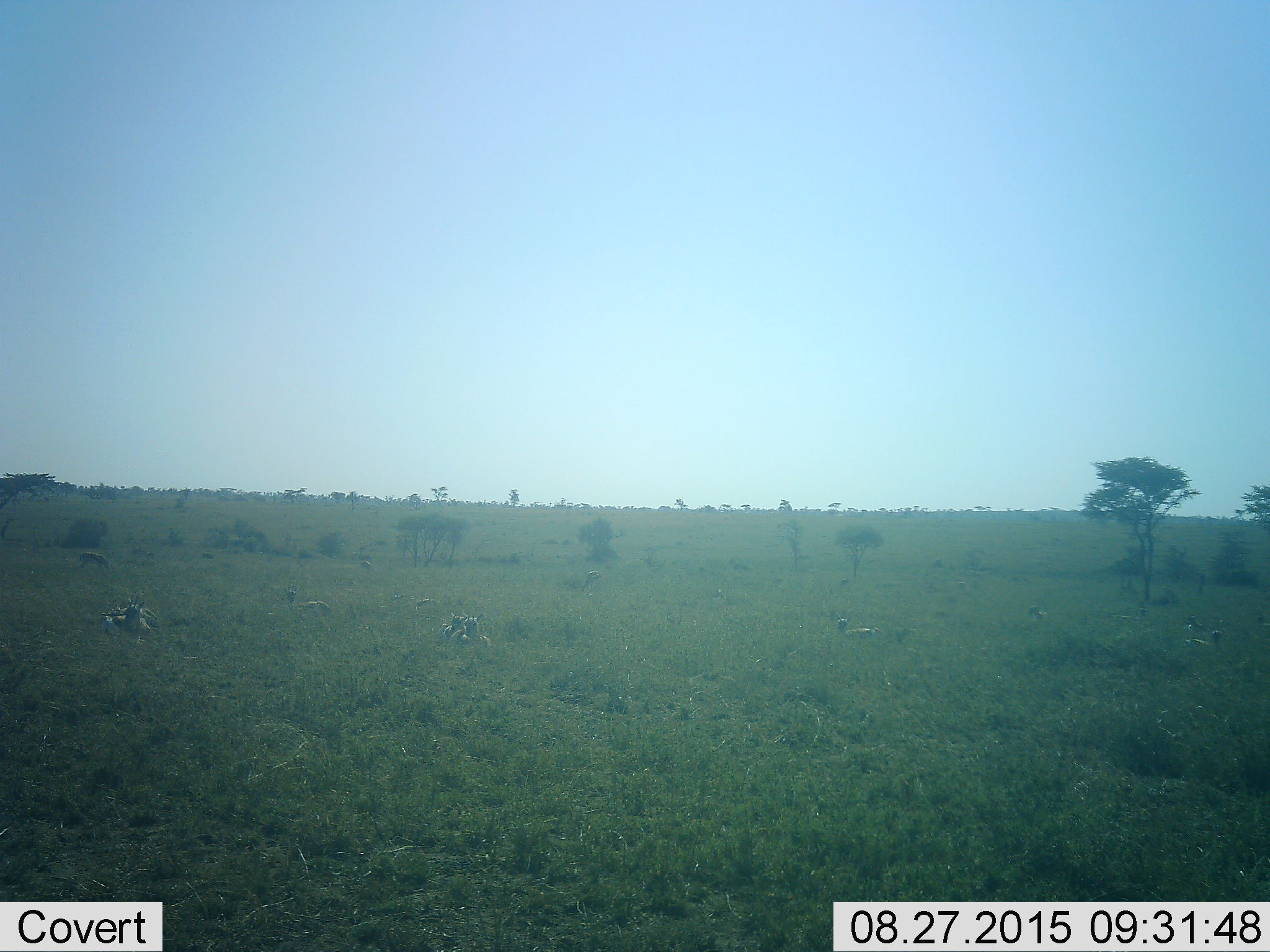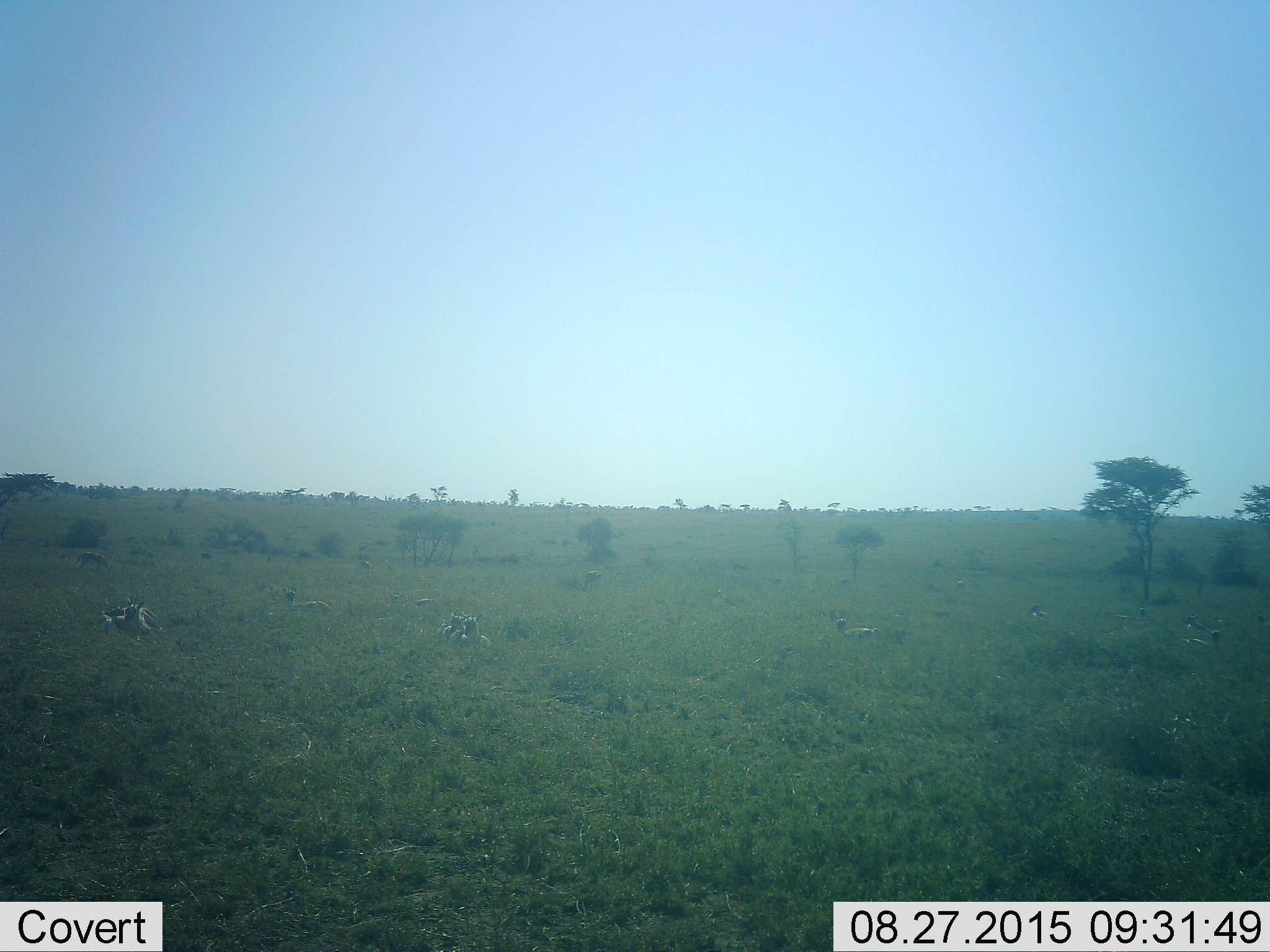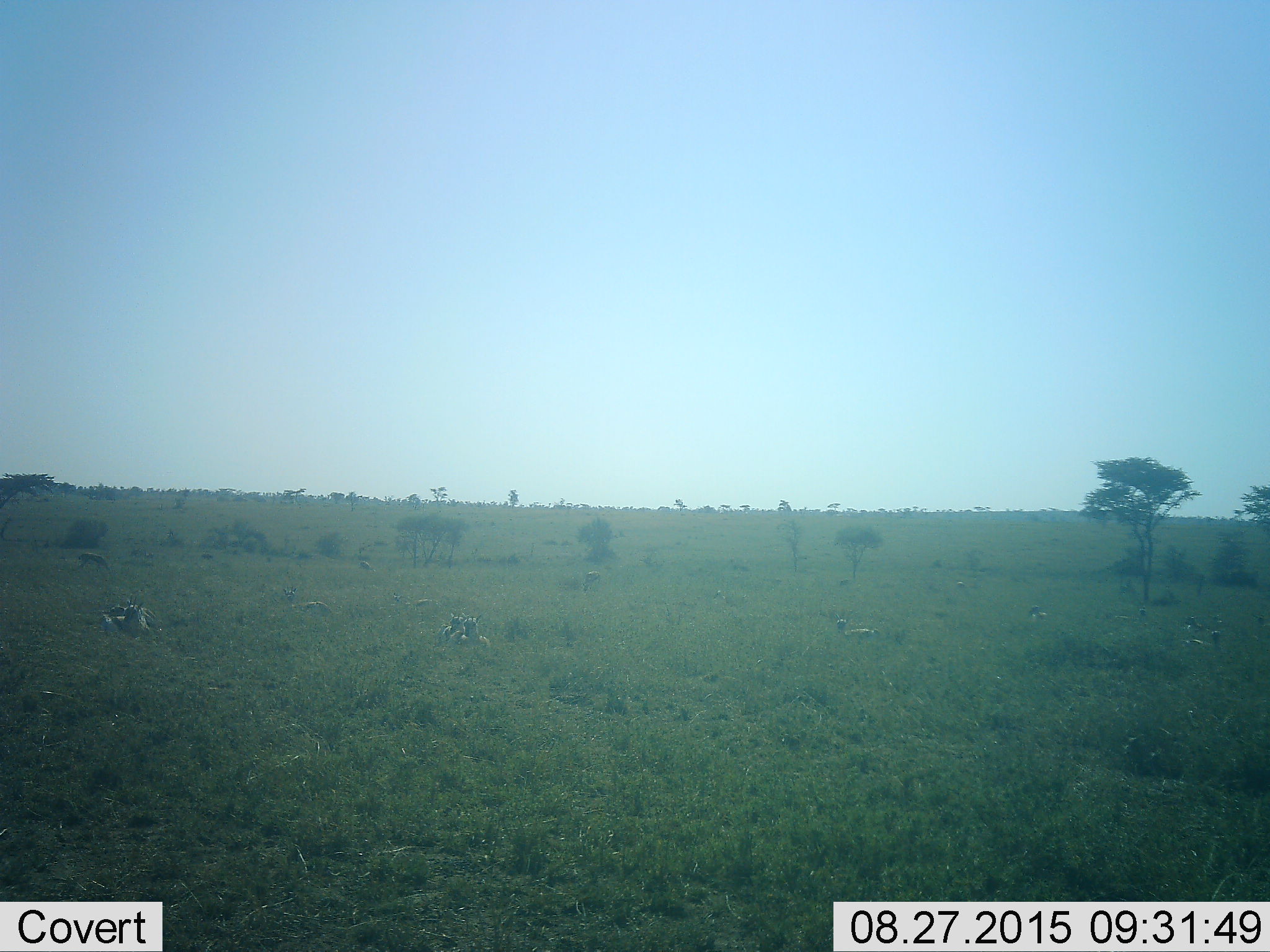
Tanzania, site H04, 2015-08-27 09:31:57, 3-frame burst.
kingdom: Animalia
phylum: Chordata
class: Mammalia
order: Artiodactyla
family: Bovidae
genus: Eudorcas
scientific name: Eudorcas thomsonii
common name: thomson's gazelle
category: gazellethomsons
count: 11-50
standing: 12%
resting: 100%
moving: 0%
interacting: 0%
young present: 0%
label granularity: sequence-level